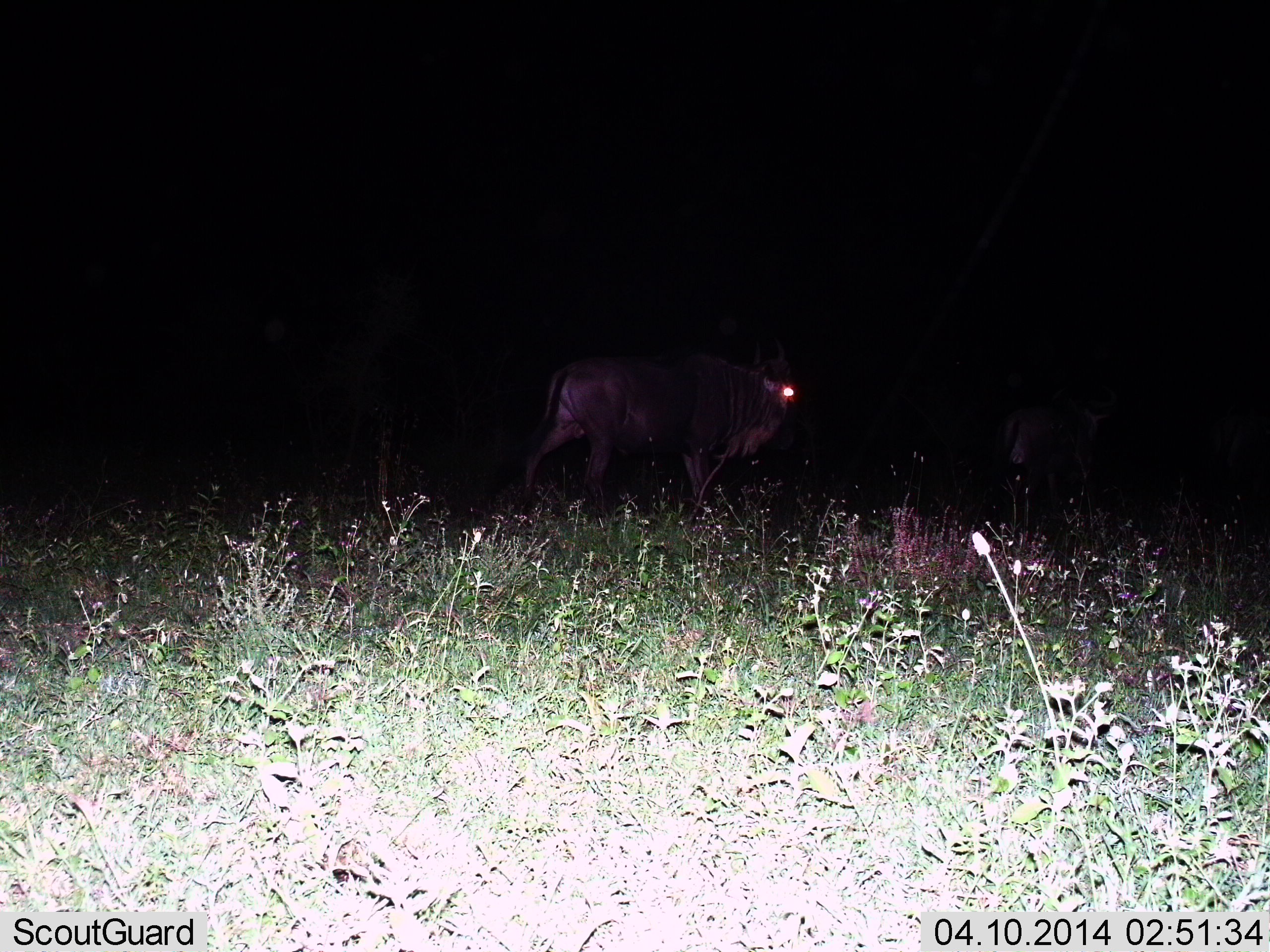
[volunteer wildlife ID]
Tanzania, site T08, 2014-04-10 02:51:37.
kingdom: Animalia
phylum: Chordata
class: Mammalia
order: Artiodactyla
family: Bovidae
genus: Connochaetes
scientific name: Connochaetes taurinus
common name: blue wildebeest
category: wildebeest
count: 2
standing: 30%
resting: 0%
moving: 70%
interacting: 0%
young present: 0%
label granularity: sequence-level